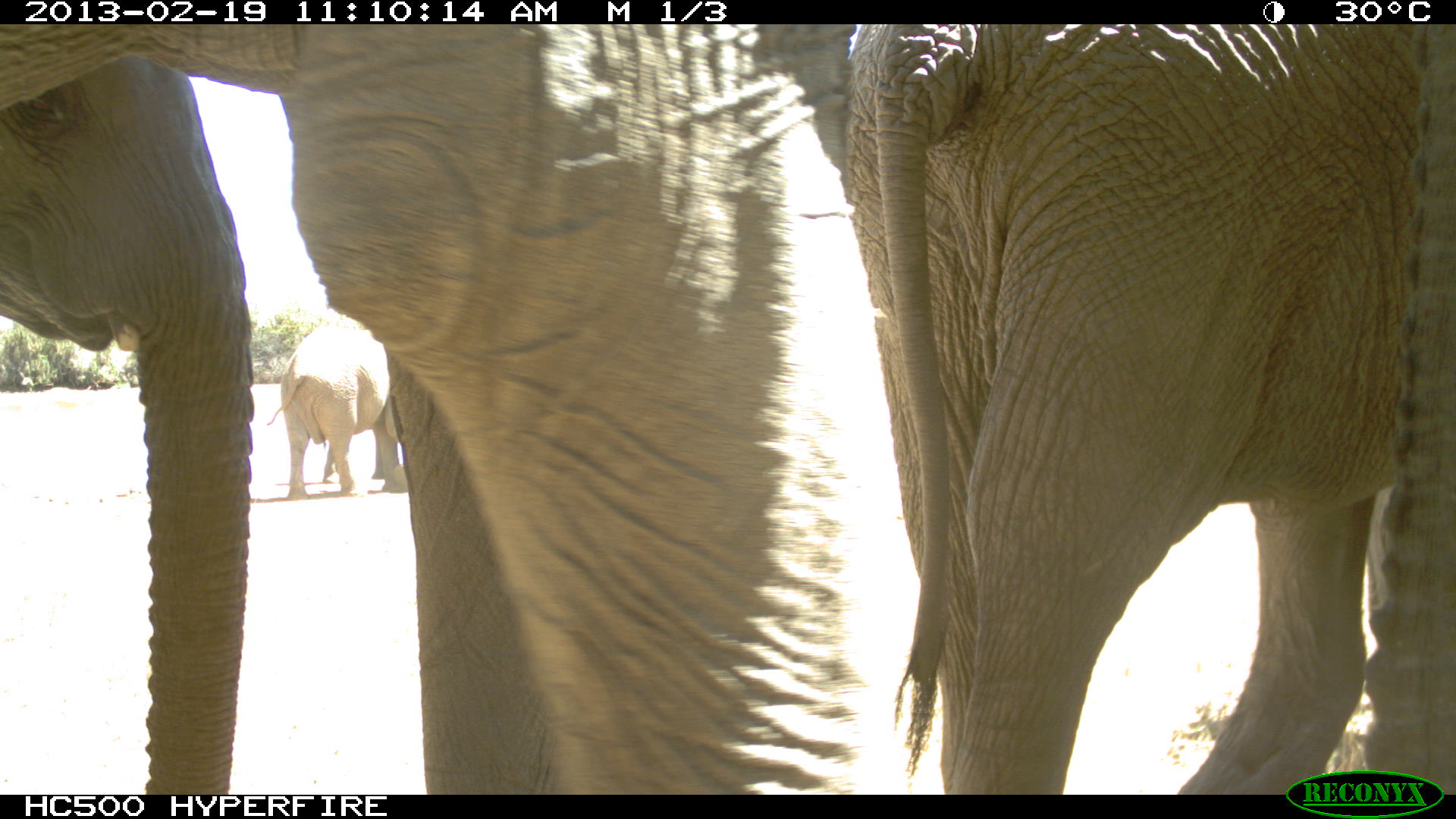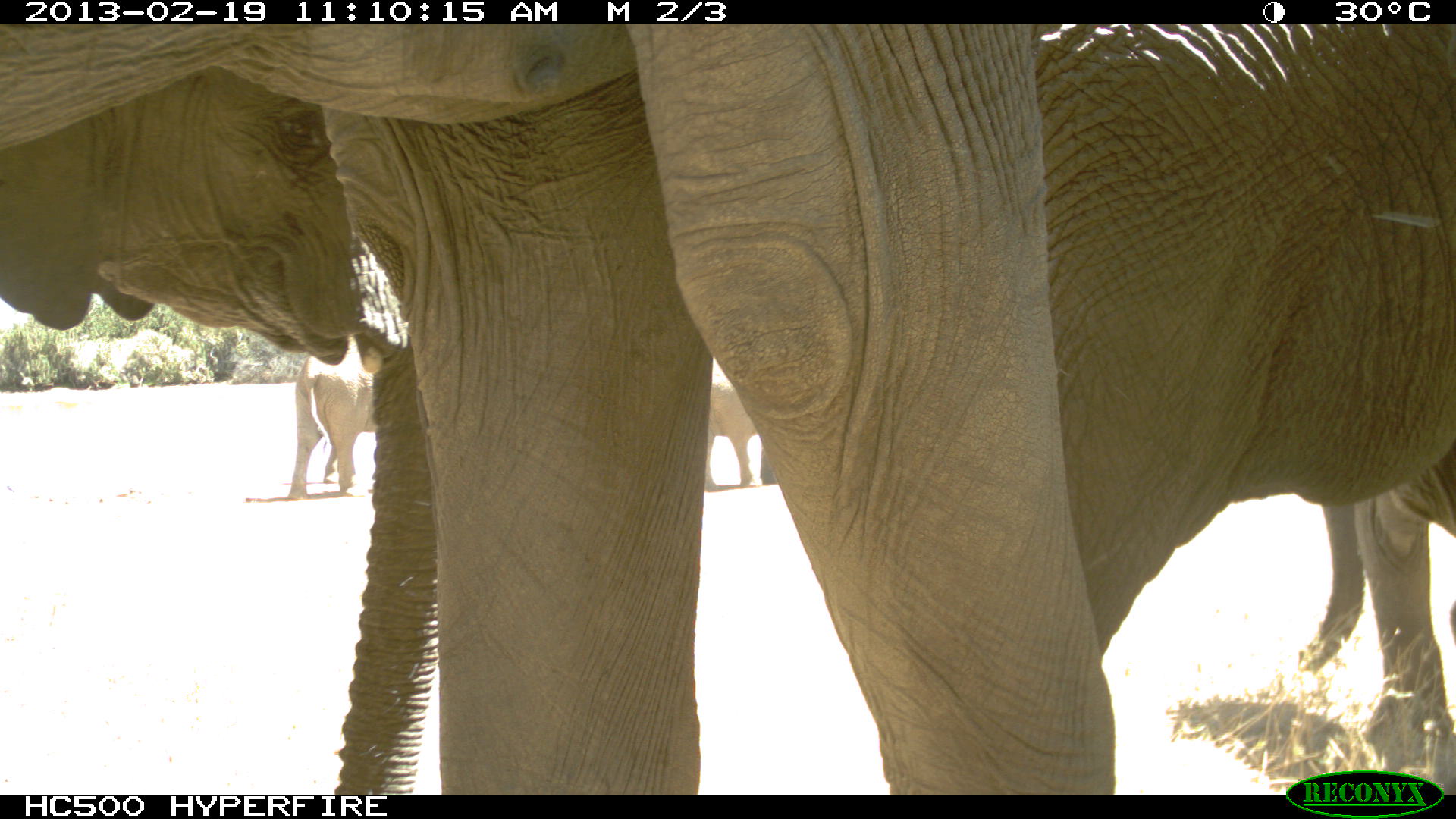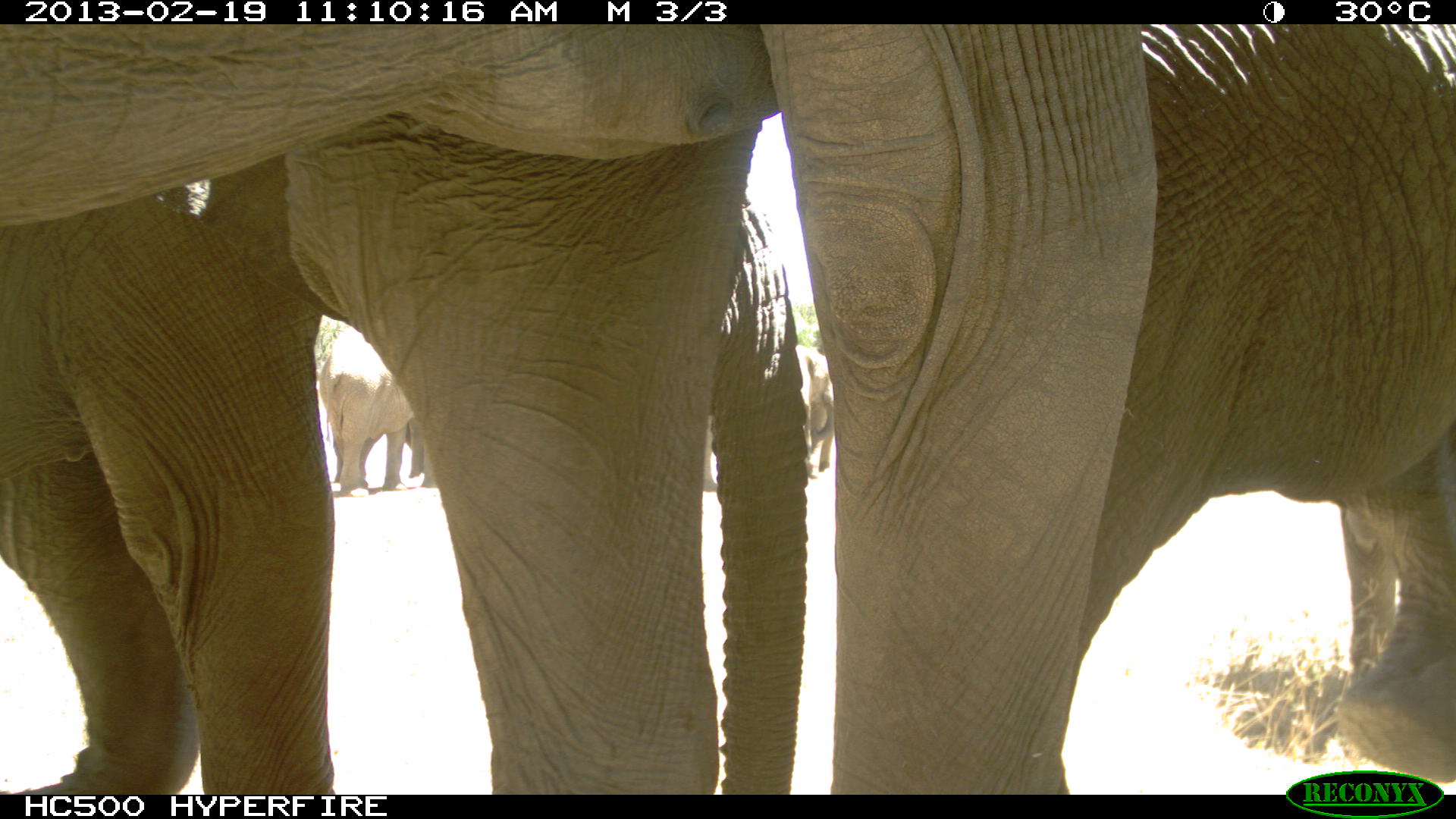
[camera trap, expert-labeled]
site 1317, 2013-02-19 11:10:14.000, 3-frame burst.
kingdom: Animalia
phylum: Chordata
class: Mammalia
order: Proboscidea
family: Elephantidae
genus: Loxodonta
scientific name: Loxodonta africana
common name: african bush elephant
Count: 4.